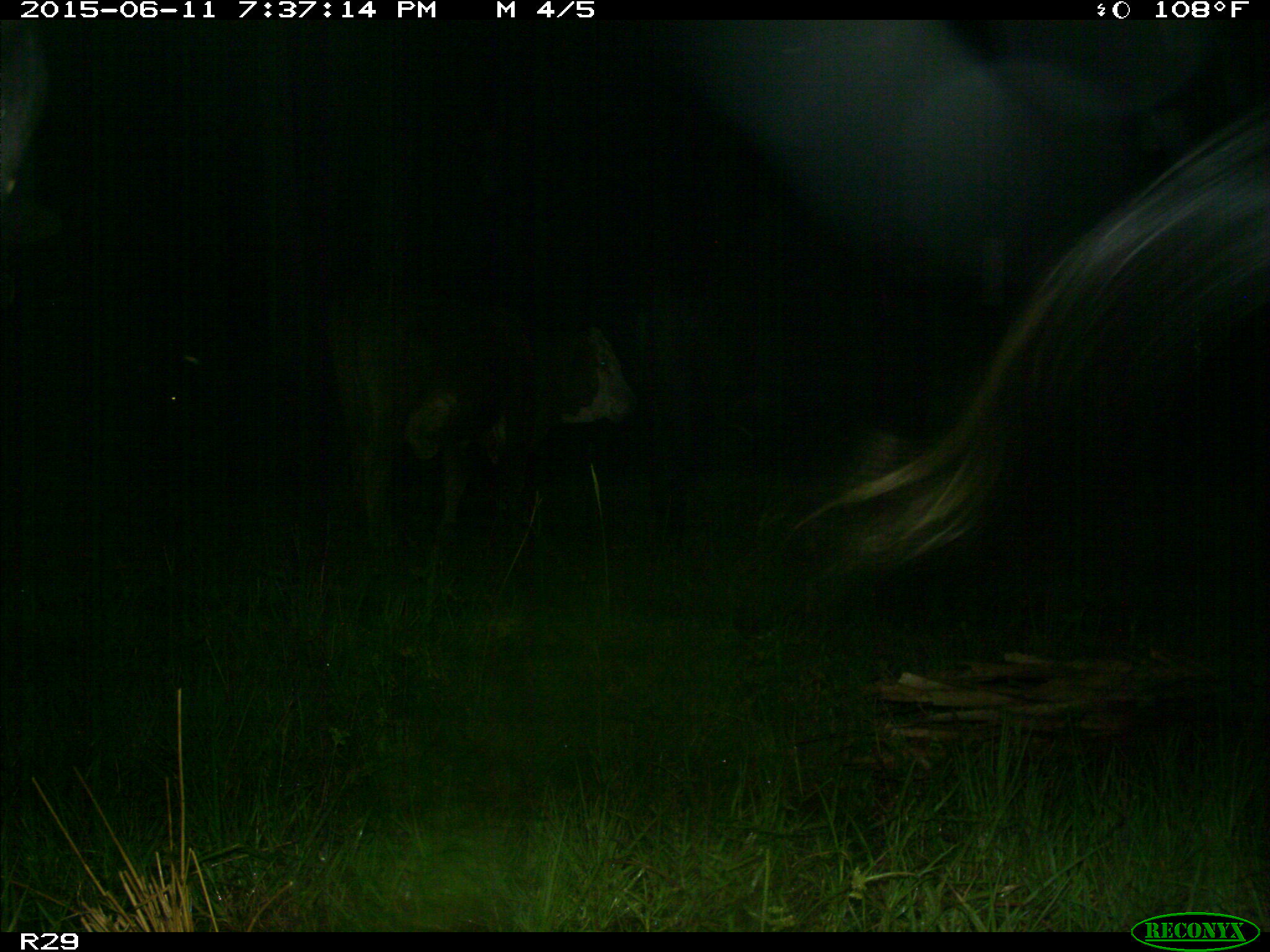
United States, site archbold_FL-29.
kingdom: Animalia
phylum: Chordata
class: Mammalia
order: Artiodactyla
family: Bovidae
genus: Bos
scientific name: Bos taurus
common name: domestic cow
Bos taurus (domestic cow).